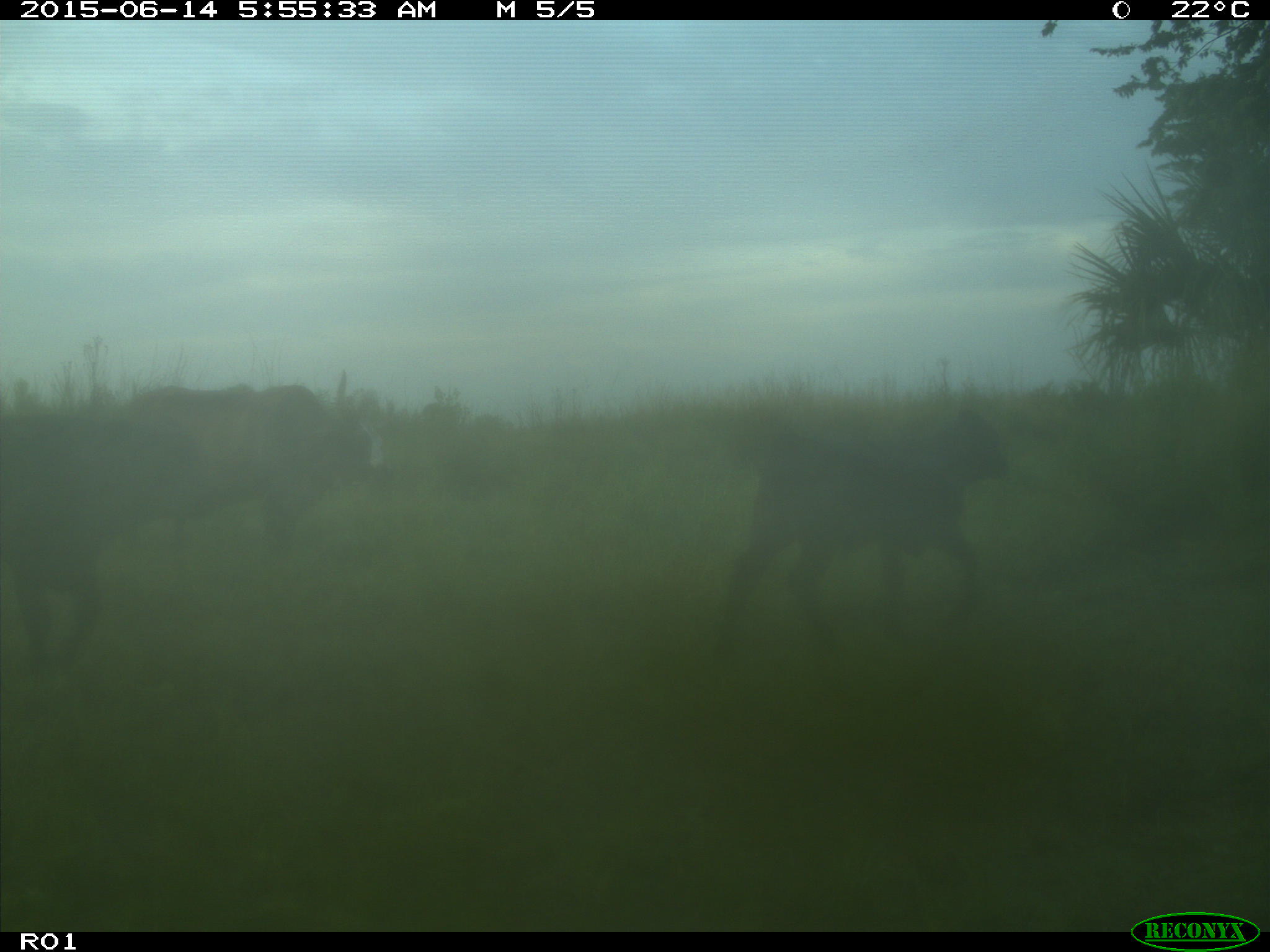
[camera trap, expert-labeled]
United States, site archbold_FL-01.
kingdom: Animalia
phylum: Chordata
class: Mammalia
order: Artiodactyla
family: Bovidae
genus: Bos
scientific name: Bos taurus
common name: domestic cow